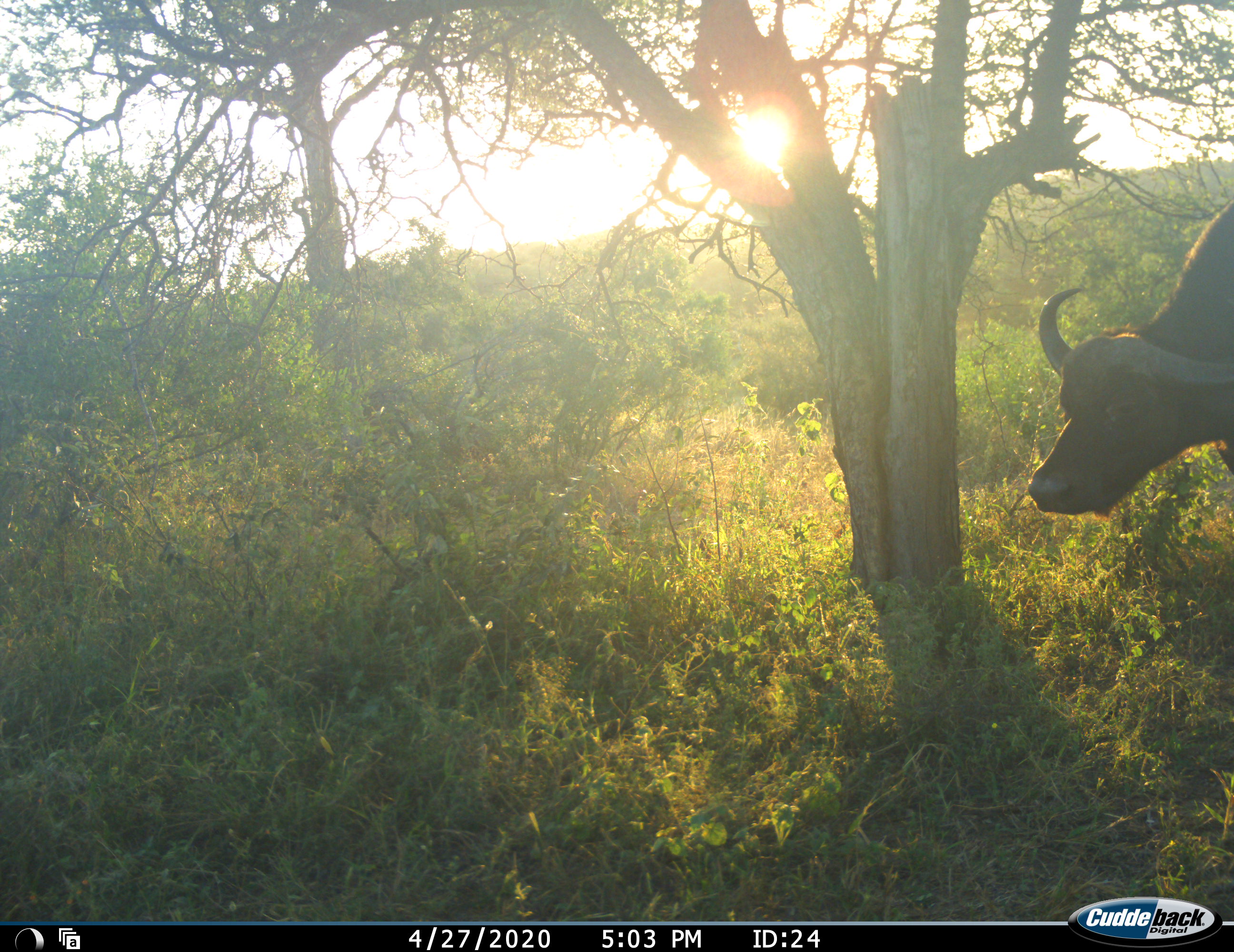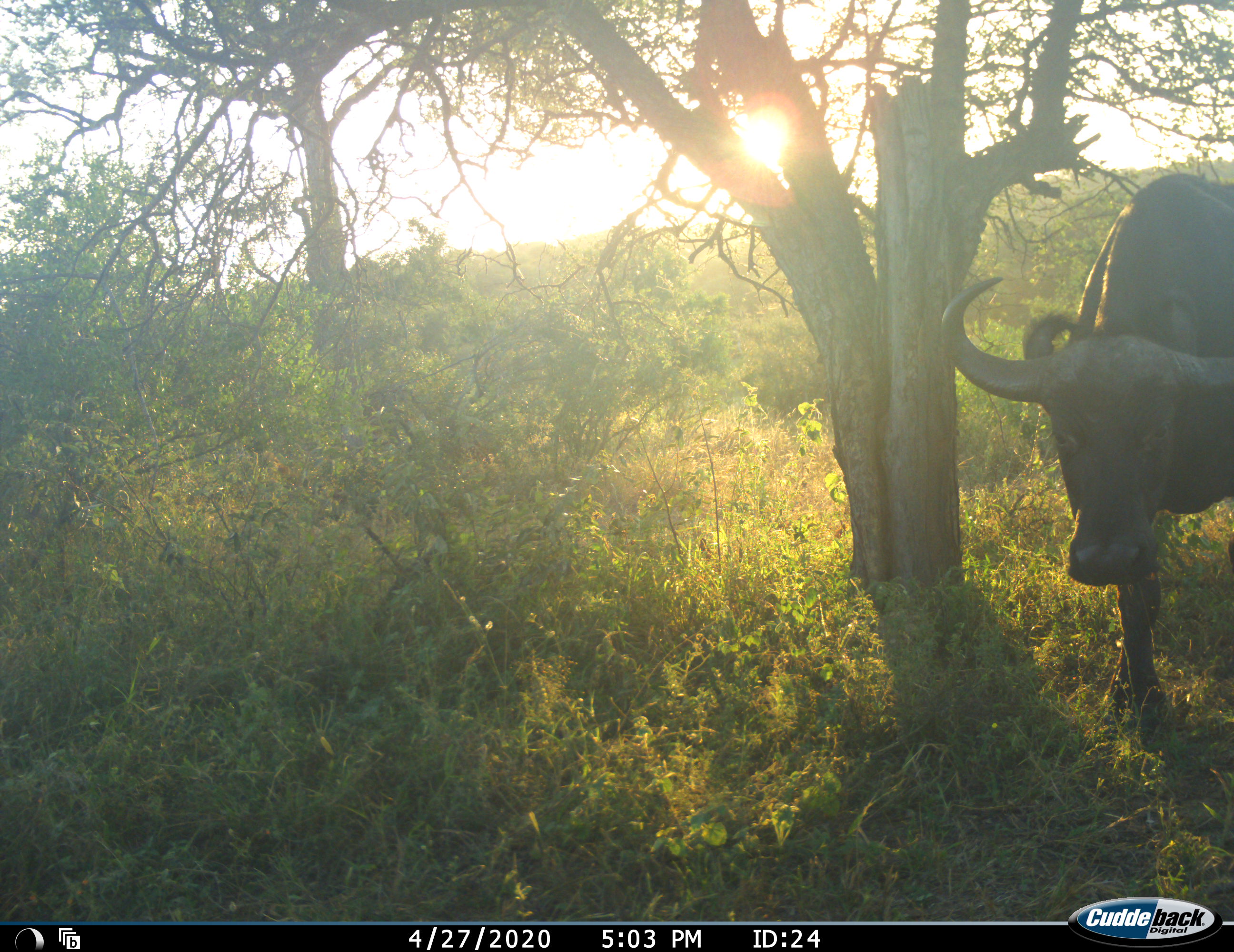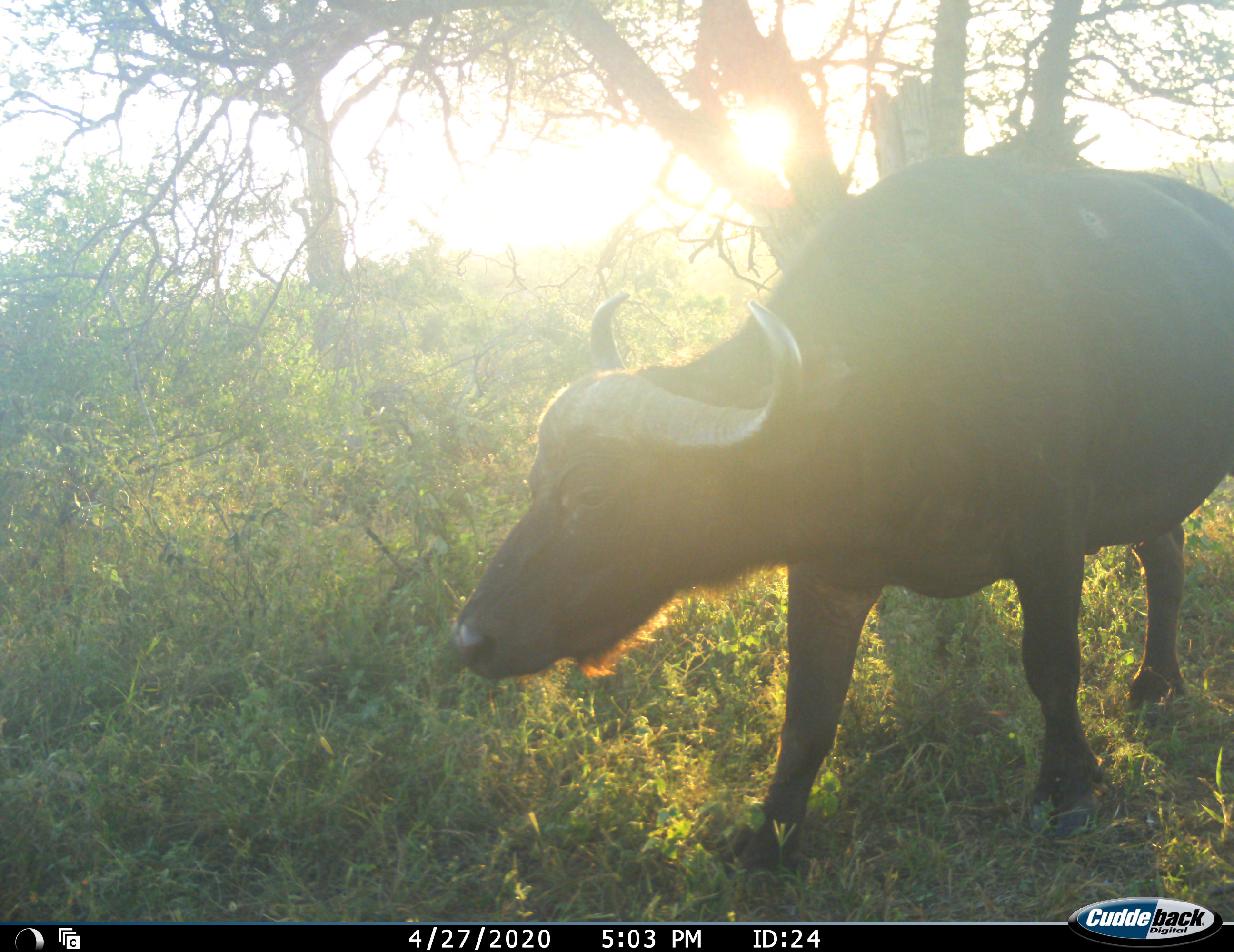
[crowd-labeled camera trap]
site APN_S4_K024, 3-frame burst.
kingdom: Animalia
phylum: Chordata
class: Mammalia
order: Artiodactyla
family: Bovidae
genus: Syncerus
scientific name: Syncerus caffer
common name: african buffalo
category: buffalo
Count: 1.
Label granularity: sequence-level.